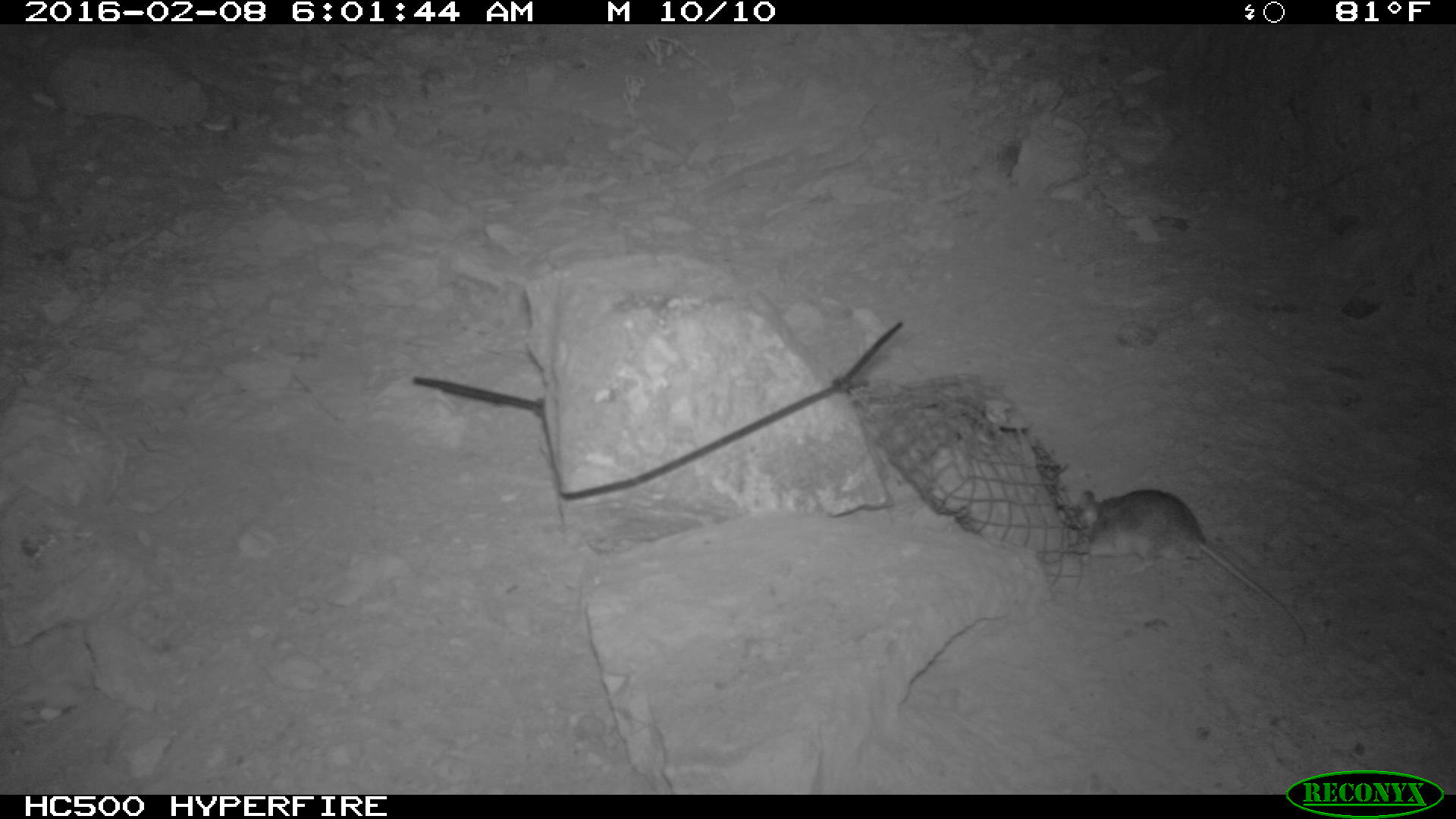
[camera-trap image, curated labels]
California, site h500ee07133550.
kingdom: Animalia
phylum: Chordata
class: Mammalia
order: Rodentia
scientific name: Rodentia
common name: rodent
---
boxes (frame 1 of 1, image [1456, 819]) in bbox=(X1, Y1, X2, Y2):
rodent: bbox=(1067, 483, 1307, 638)